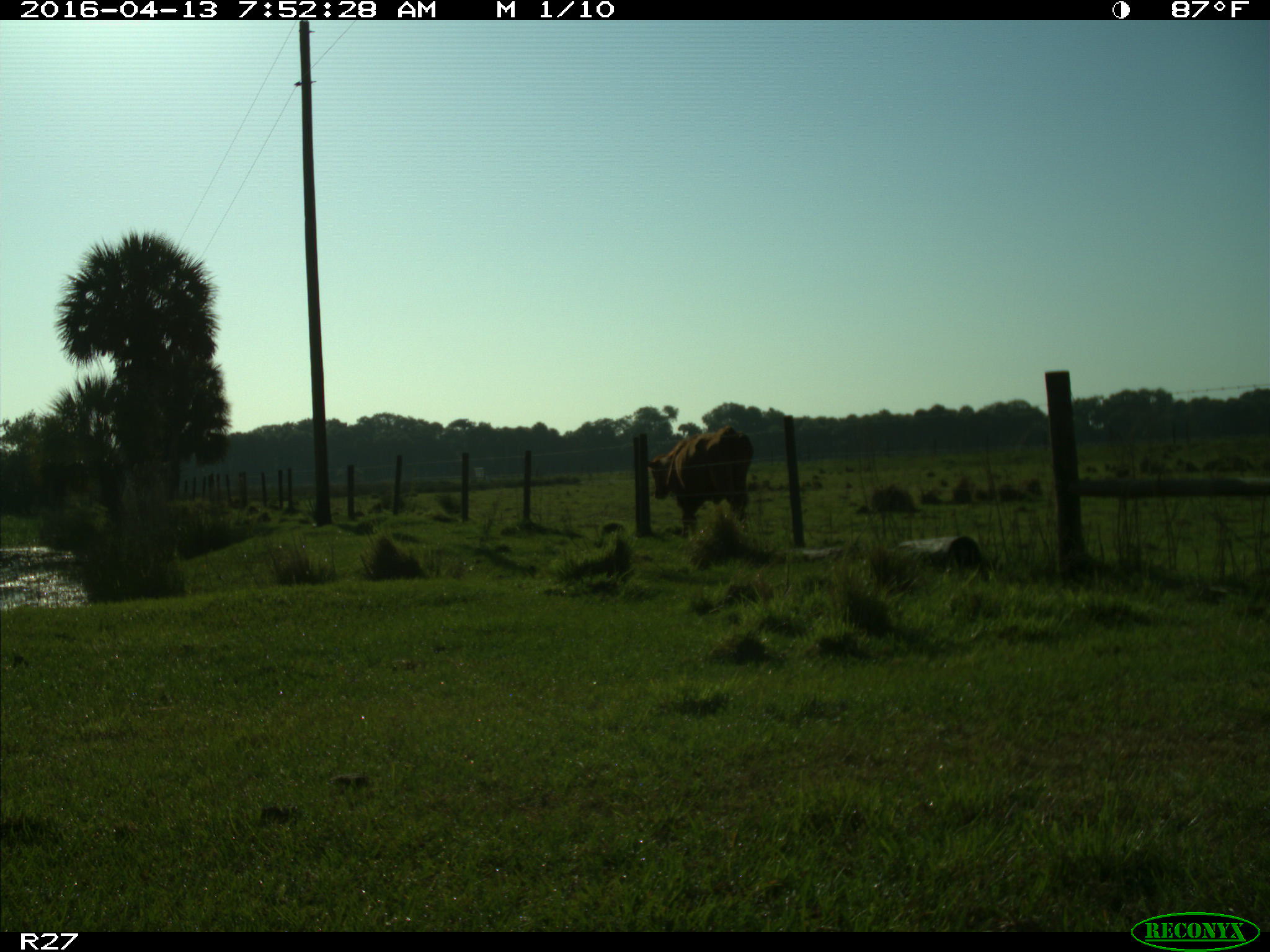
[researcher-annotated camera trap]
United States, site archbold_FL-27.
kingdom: Animalia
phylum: Chordata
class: Mammalia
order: Artiodactyla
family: Bovidae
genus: Bos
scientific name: Bos taurus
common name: domestic cow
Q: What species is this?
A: Bos taurus (domestic cow).